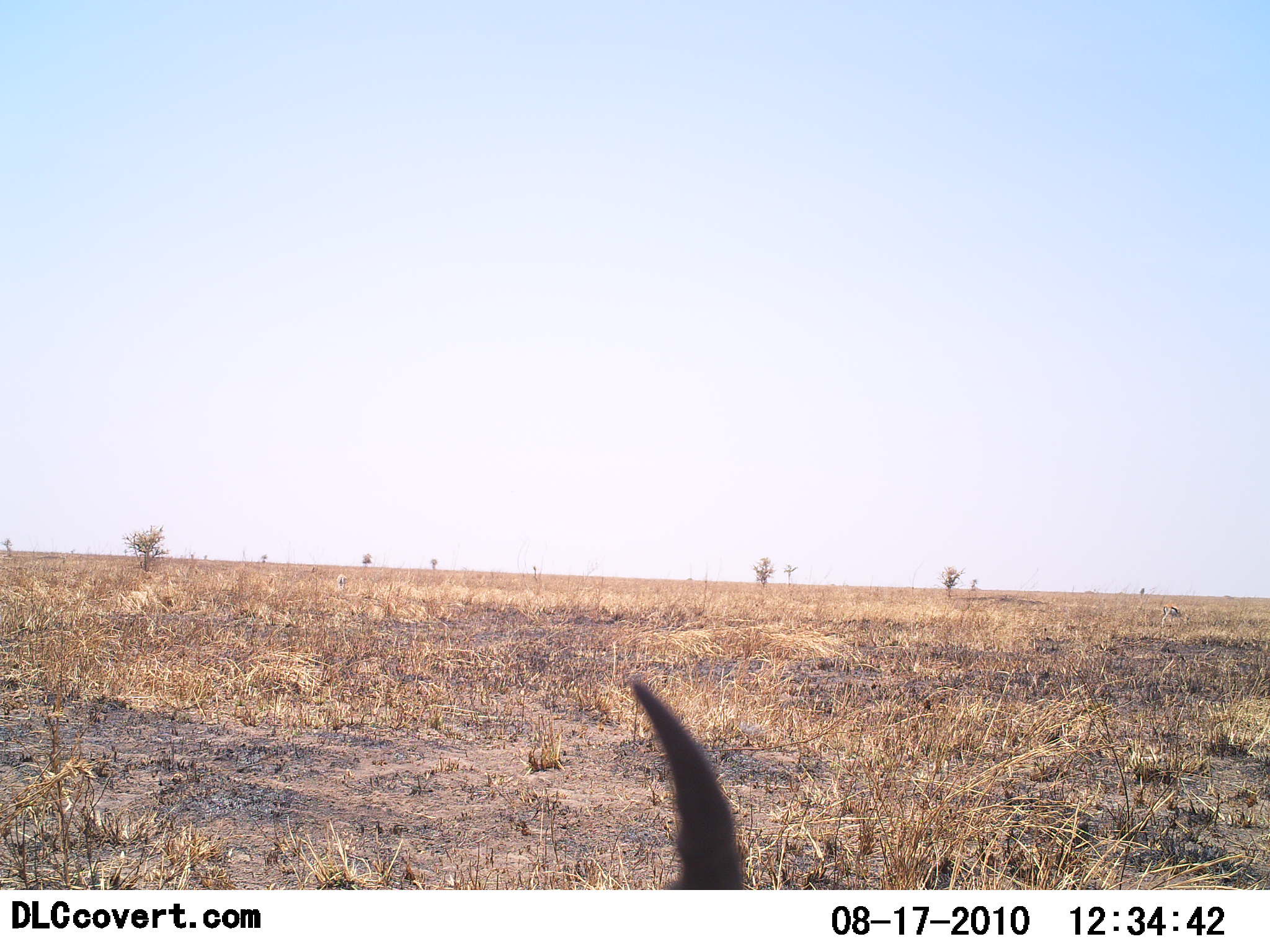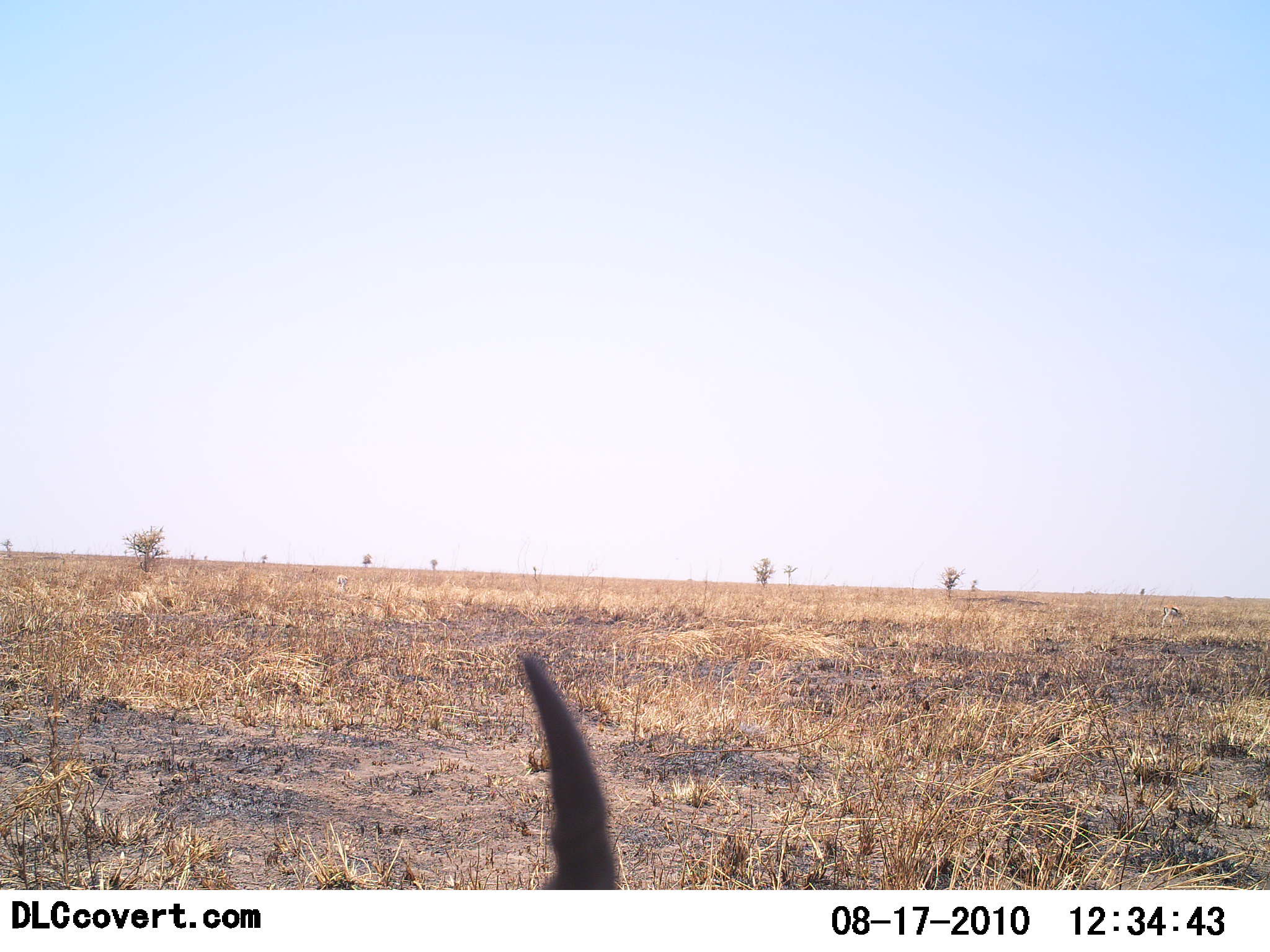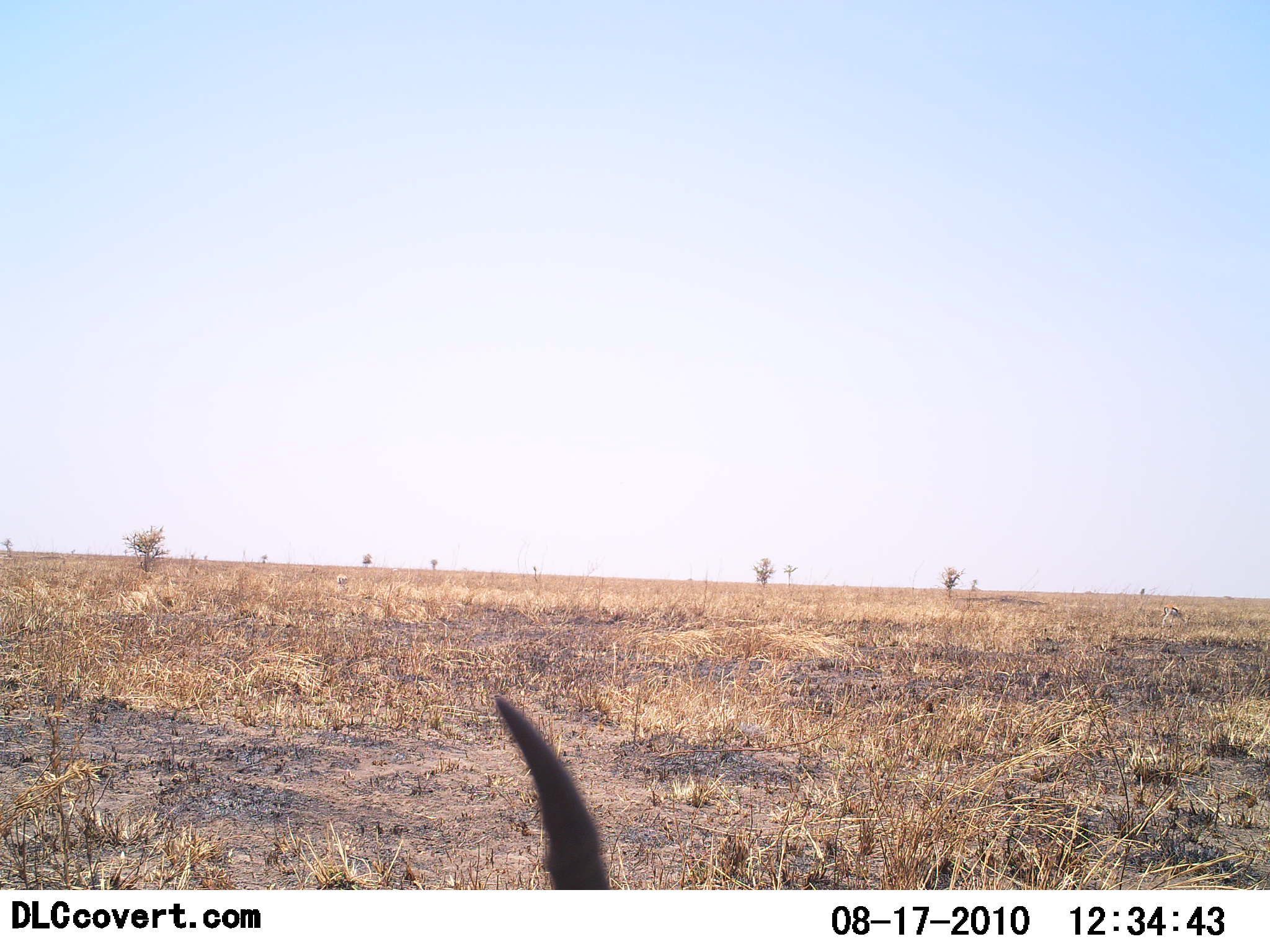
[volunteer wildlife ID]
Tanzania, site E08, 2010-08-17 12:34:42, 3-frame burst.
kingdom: Animalia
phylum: Chordata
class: Mammalia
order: Artiodactyla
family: Bovidae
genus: Eudorcas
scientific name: Eudorcas thomsonii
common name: thomson's gazelle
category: gazellethomsons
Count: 1.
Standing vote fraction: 40%.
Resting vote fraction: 20%.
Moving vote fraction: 40%.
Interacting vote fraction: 0%.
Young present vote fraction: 0%.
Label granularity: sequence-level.